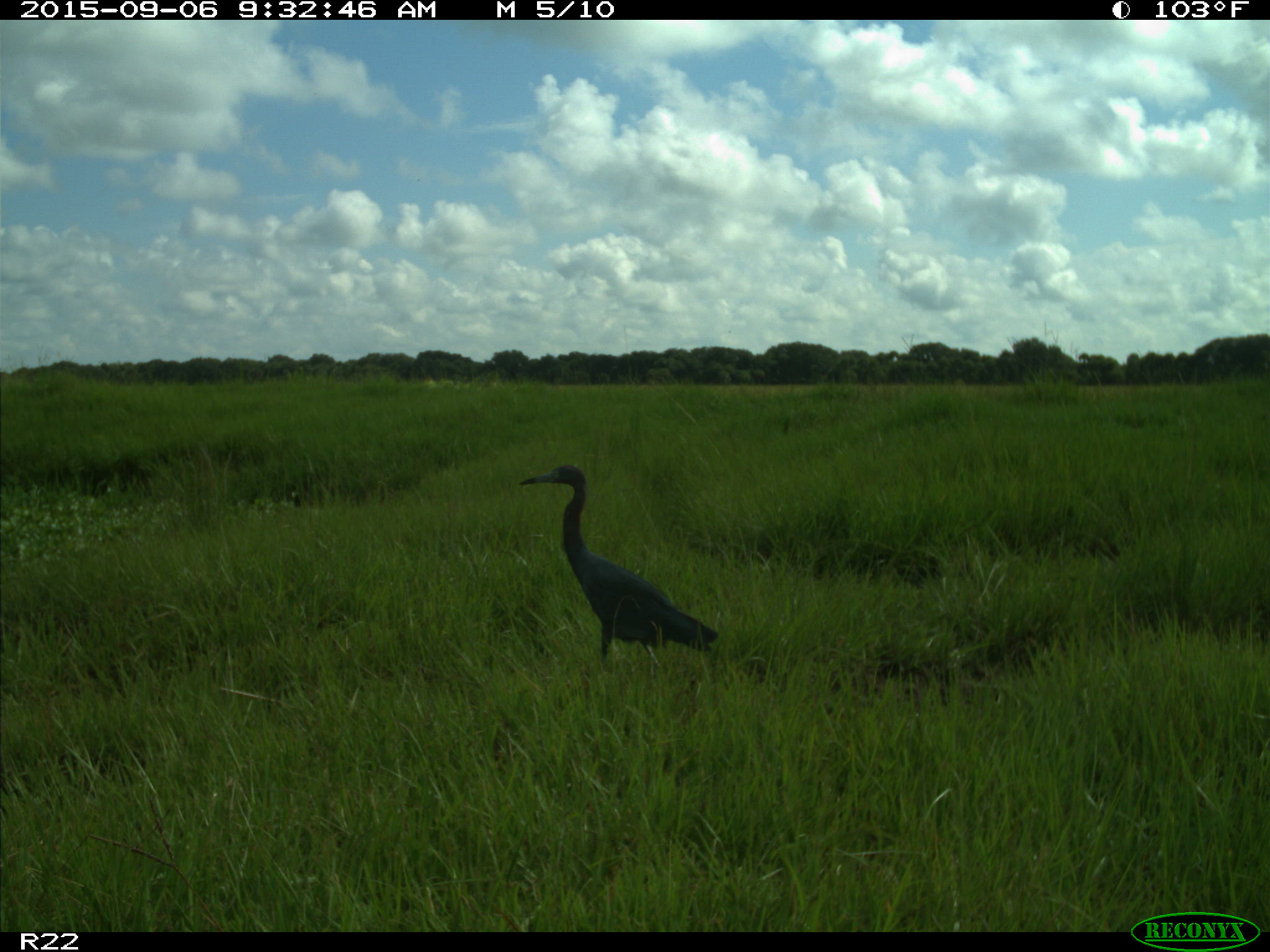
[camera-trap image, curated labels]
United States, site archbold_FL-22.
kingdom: Animalia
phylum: Chordata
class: Aves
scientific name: Aves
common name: birds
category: unidentified bird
Unidentified bird (birds) (Aves).